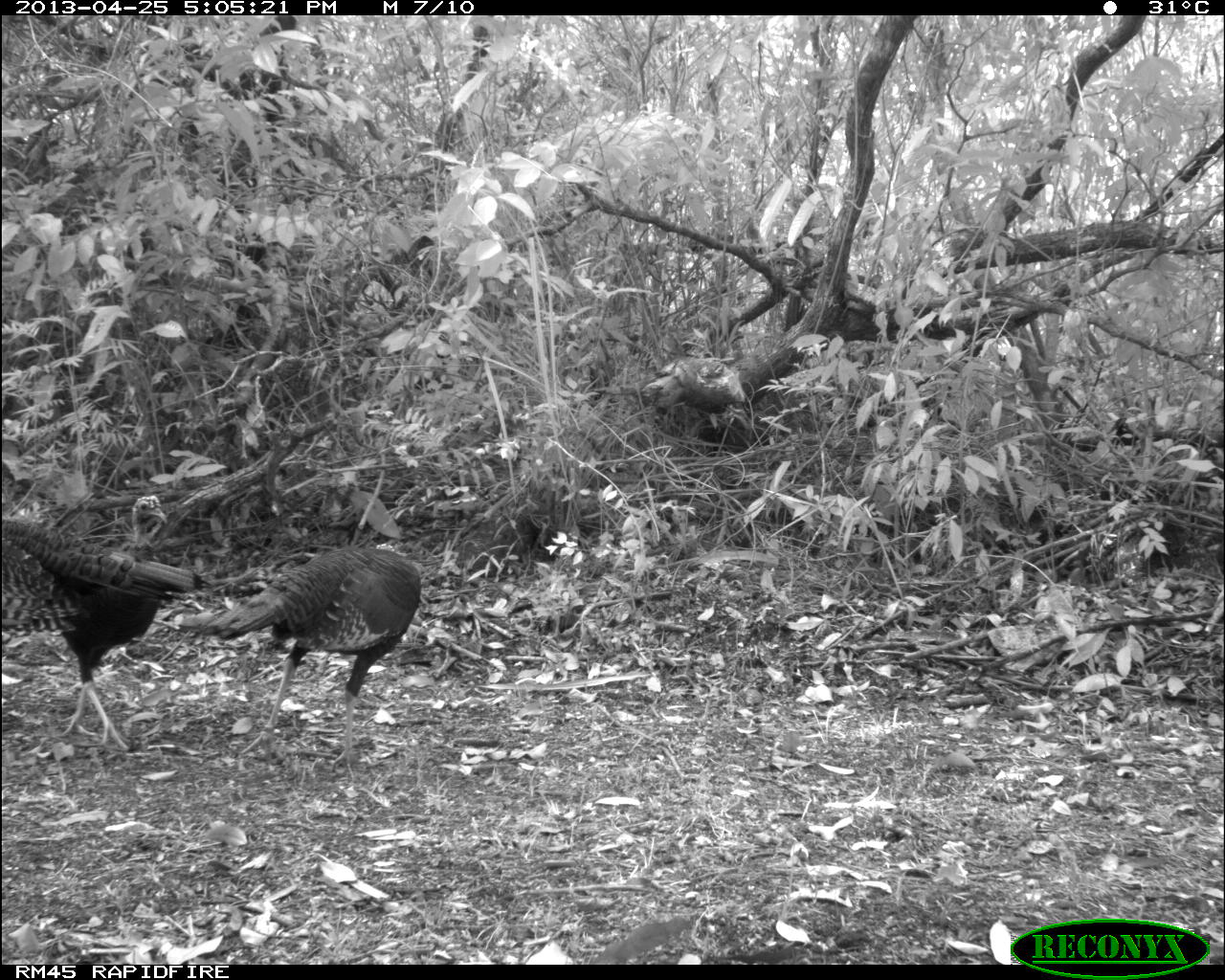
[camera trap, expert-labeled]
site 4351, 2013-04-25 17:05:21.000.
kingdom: Animalia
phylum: Chordata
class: Aves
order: Galliformes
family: Phasianidae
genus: Meleagris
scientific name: Meleagris ocellata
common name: ocellated turkey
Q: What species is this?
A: Meleagris ocellata (ocellated turkey).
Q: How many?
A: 3.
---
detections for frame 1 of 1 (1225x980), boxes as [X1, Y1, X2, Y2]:
meleagris ocellata: [200, 542, 422, 780]; [58, 492, 167, 749]; [0, 518, 213, 639]